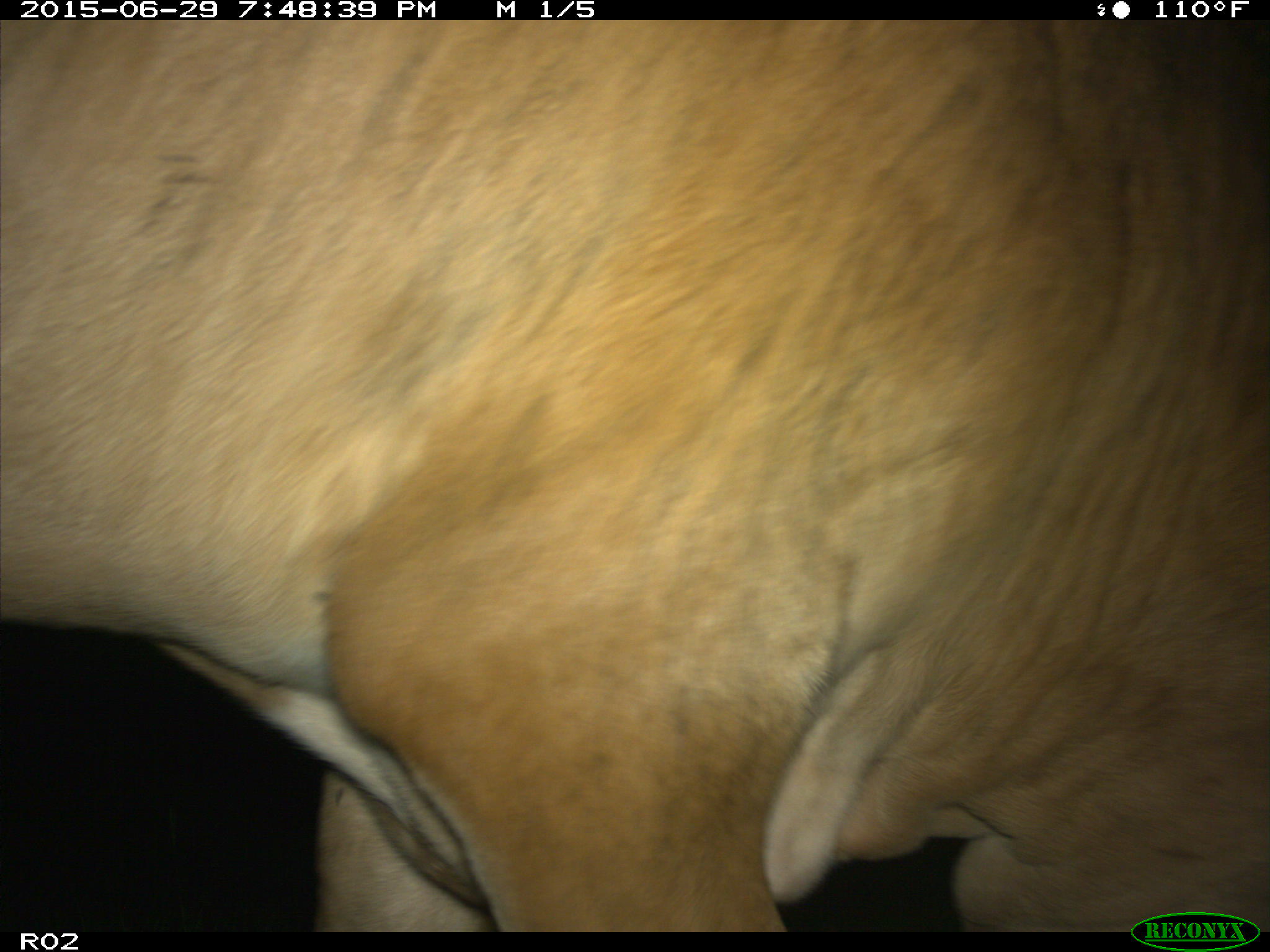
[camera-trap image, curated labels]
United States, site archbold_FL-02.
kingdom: Animalia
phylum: Chordata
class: Mammalia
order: Artiodactyla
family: Bovidae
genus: Bos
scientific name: Bos taurus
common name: domestic cow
Bos taurus (domestic cow).